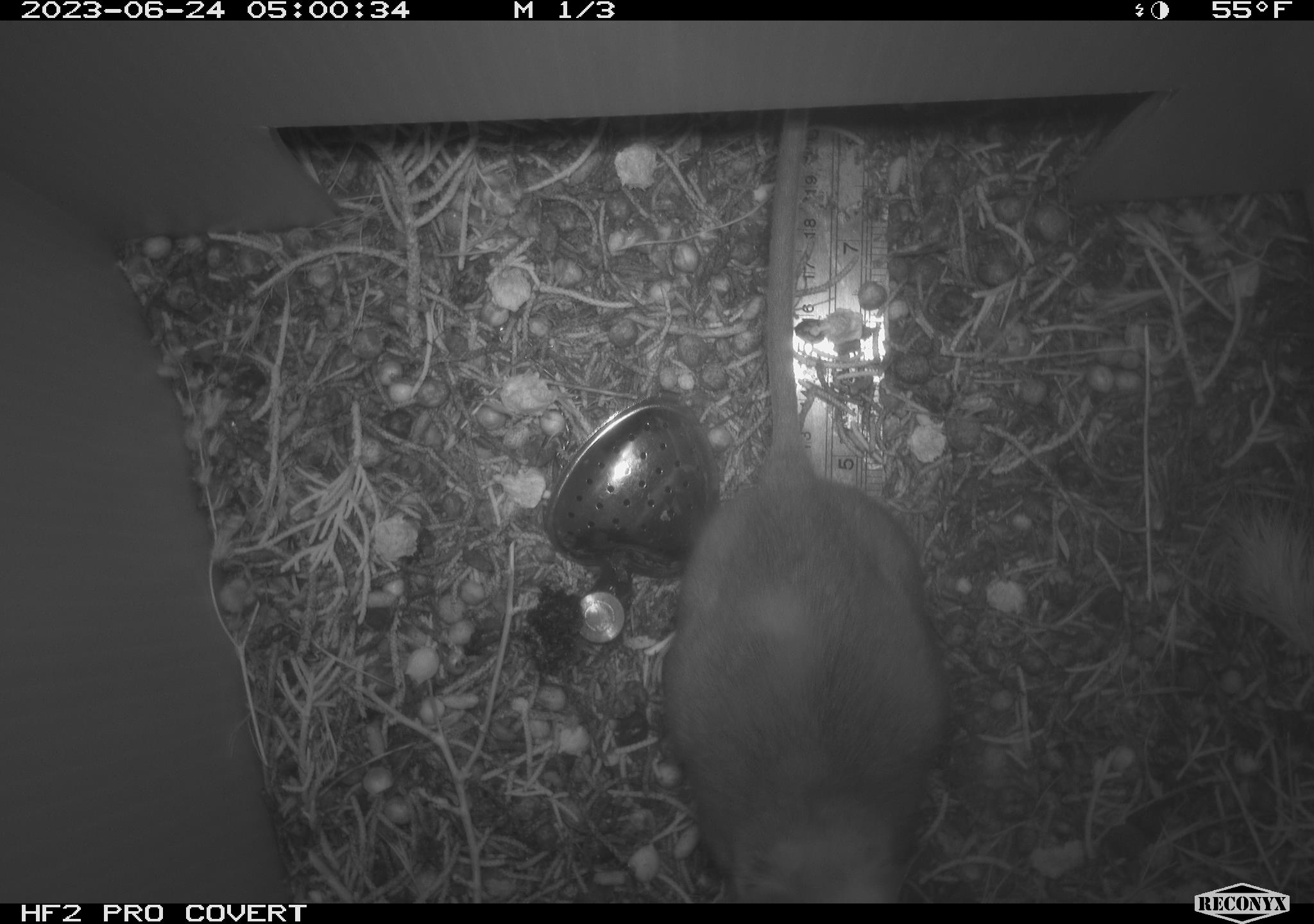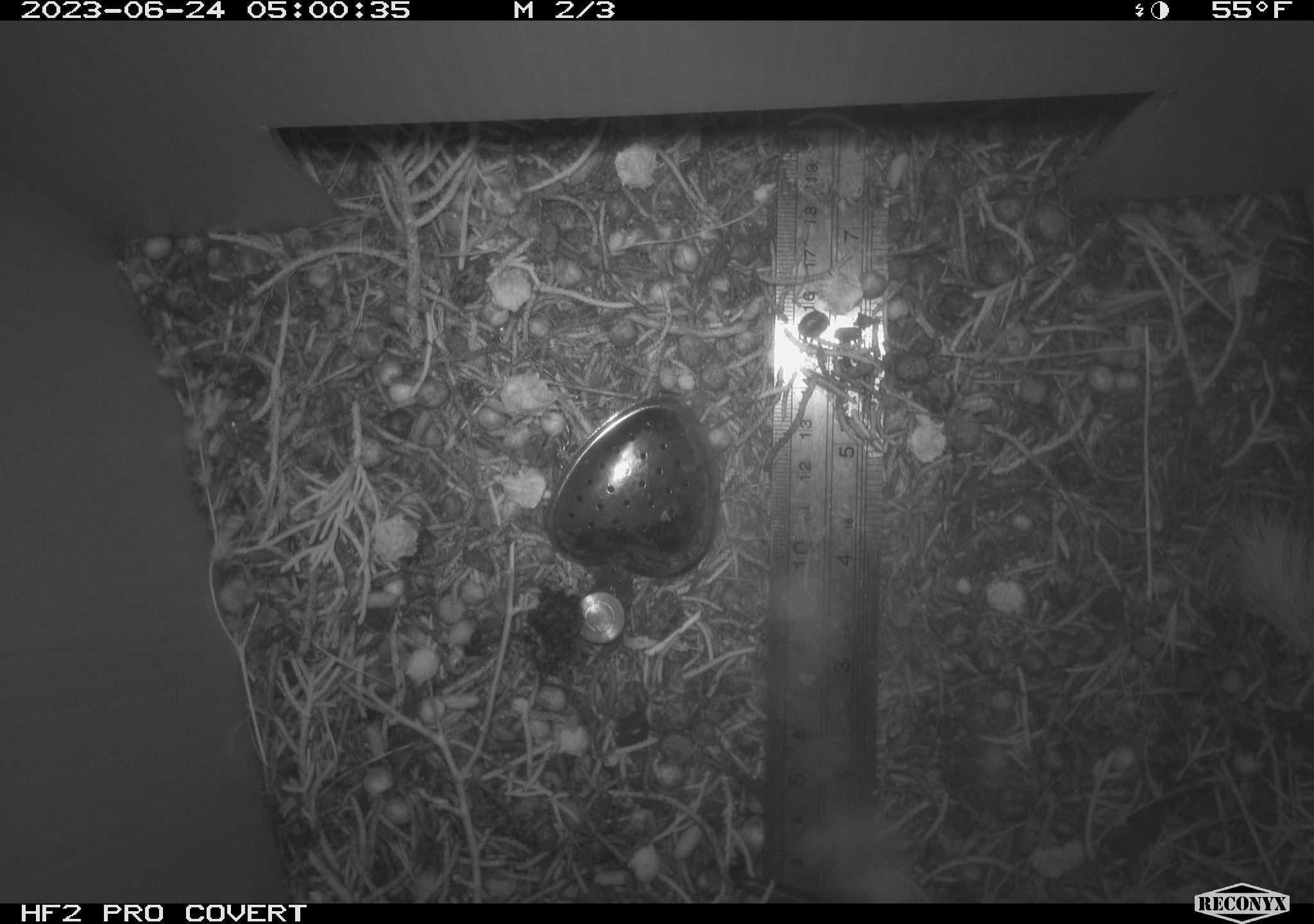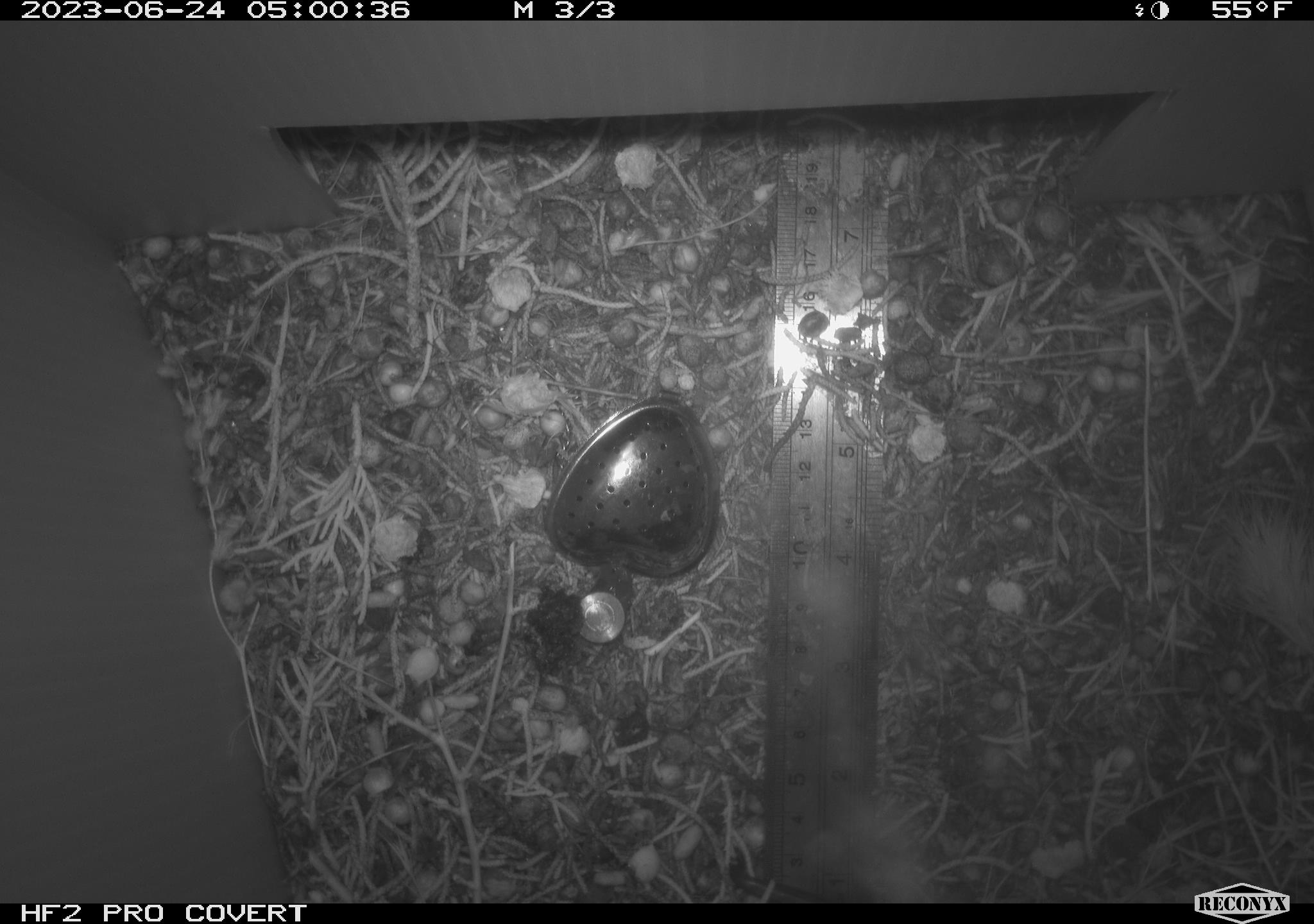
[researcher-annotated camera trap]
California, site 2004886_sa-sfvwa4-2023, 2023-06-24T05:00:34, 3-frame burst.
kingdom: Animalia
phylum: Chordata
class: Mammalia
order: Rodentia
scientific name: Rodentia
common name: mouse species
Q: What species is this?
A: Mouse species (Rodentia).